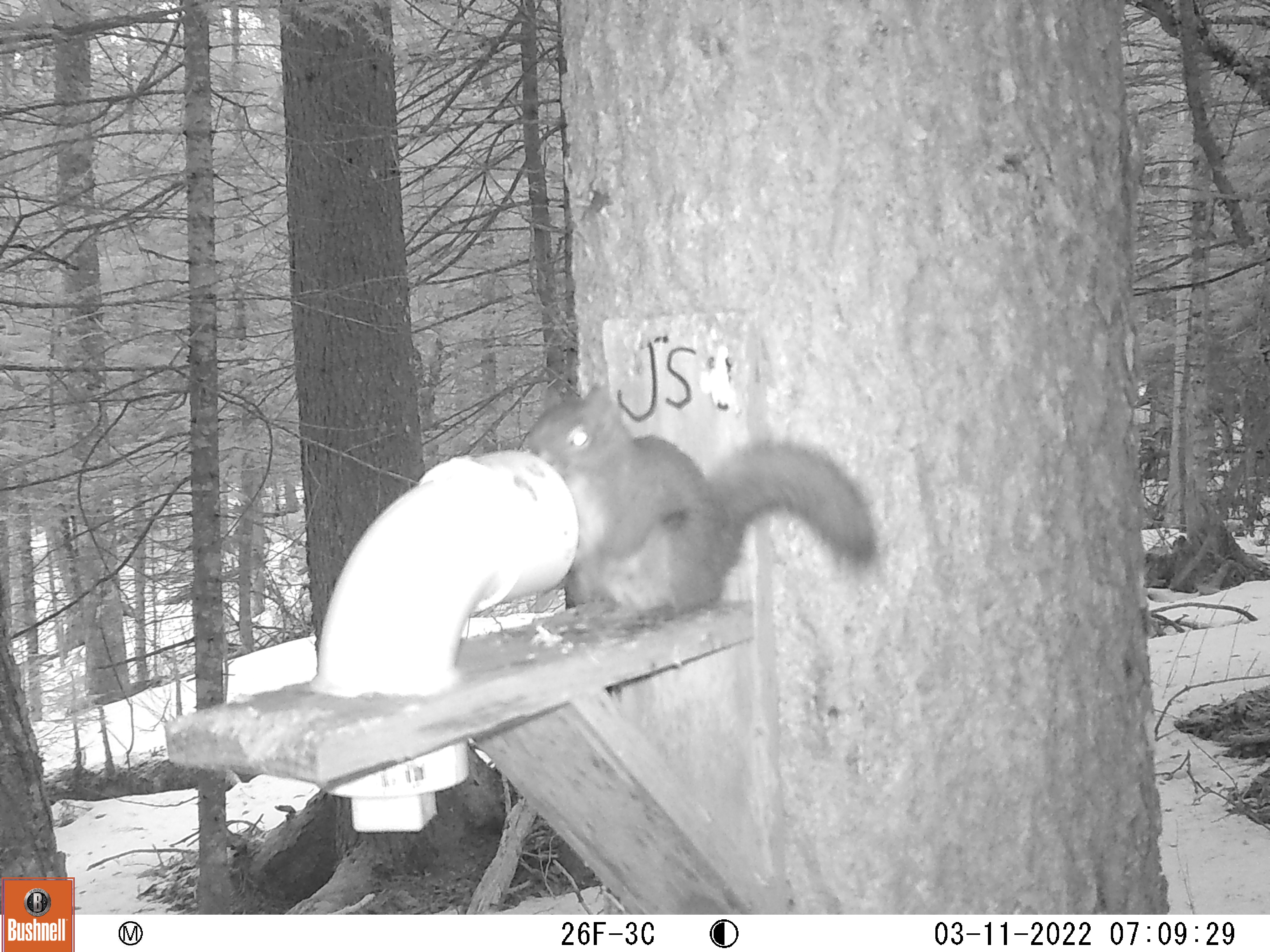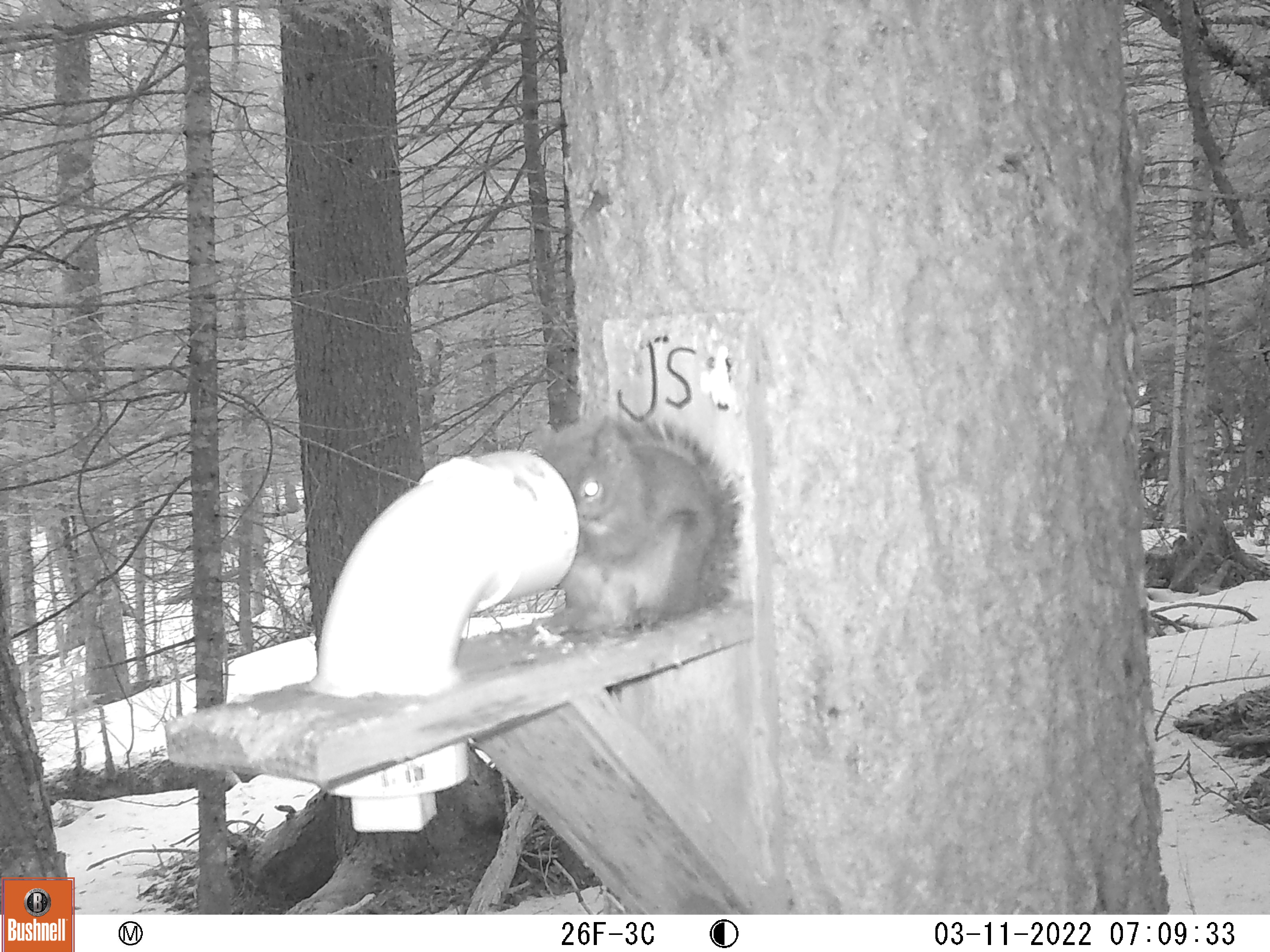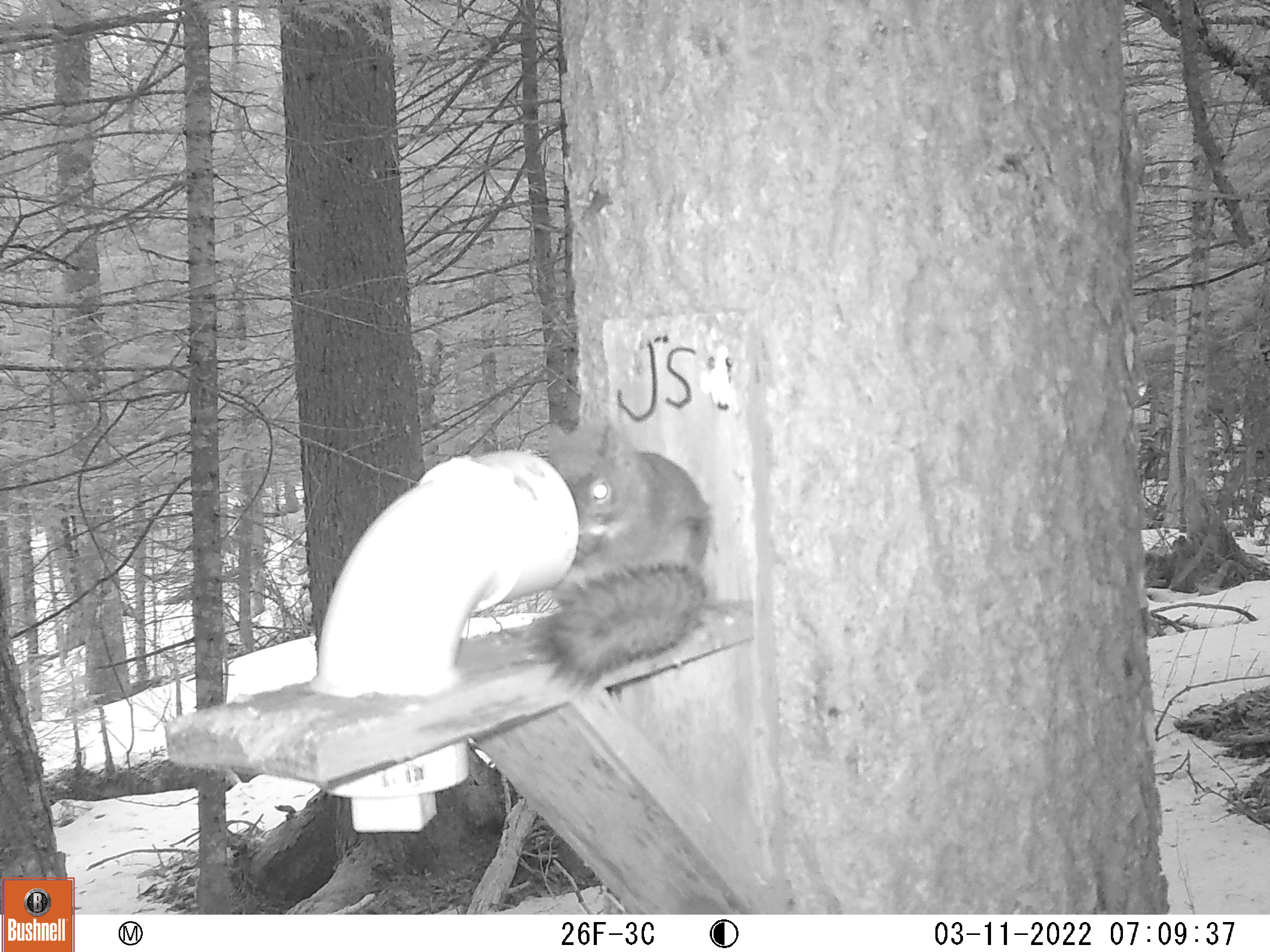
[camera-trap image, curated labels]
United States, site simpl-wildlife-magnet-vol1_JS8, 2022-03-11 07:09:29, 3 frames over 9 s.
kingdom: Animalia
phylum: Chordata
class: Mammalia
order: Rodentia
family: Sciuridae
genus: Tamiasciurus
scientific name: Tamiasciurus hudsonicus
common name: red squirrel